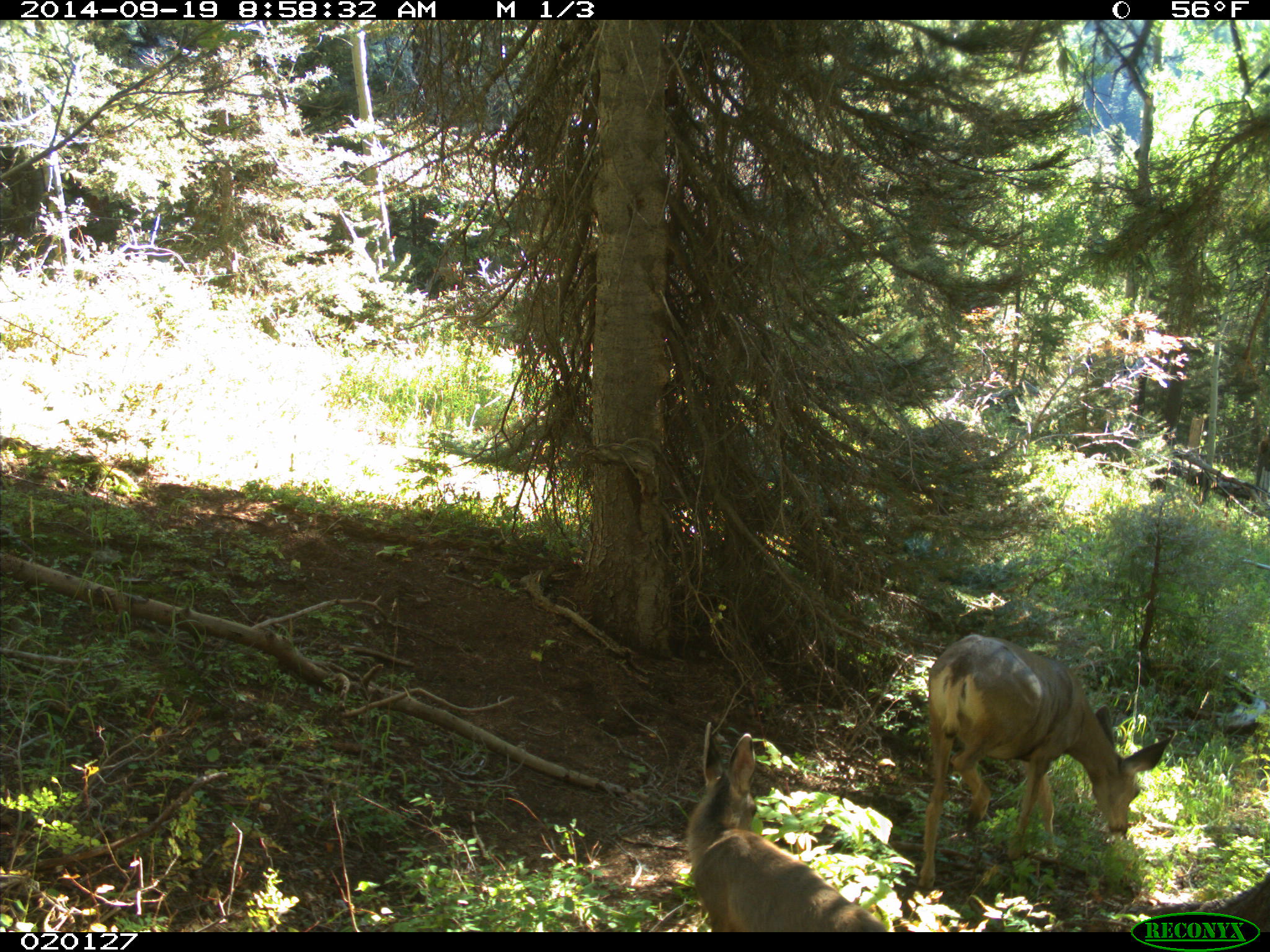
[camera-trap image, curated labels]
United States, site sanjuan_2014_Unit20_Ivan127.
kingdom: Animalia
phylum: Chordata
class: Mammalia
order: Artiodactyla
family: Cervidae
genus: Odocoileus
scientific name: Odocoileus hemionus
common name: mule deer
Odocoileus hemionus (mule deer).